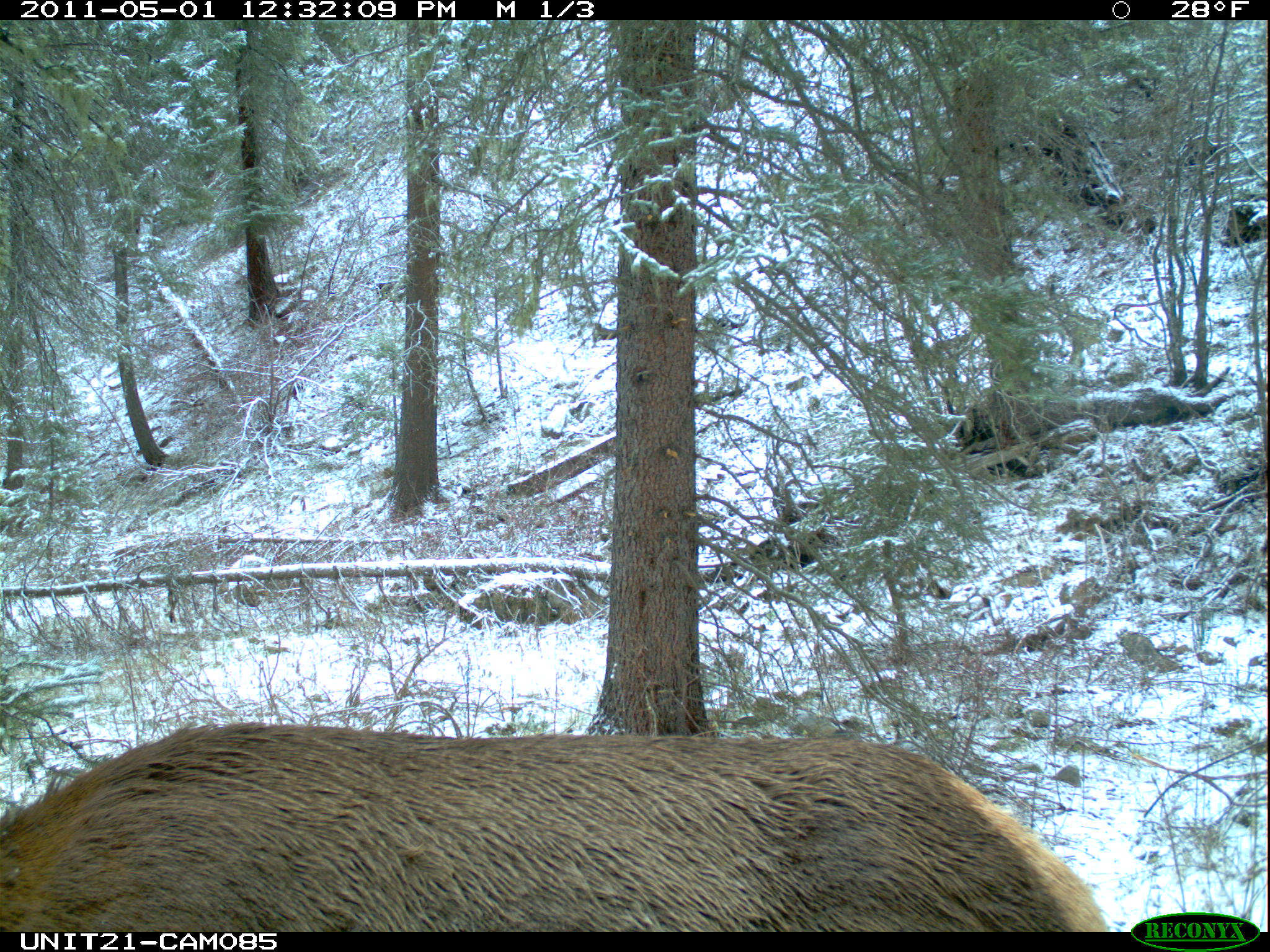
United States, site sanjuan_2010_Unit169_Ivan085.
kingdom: Animalia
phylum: Chordata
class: Mammalia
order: Artiodactyla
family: Cervidae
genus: Cervus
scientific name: Cervus elaphus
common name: red deer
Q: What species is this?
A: Cervus elaphus (red deer).